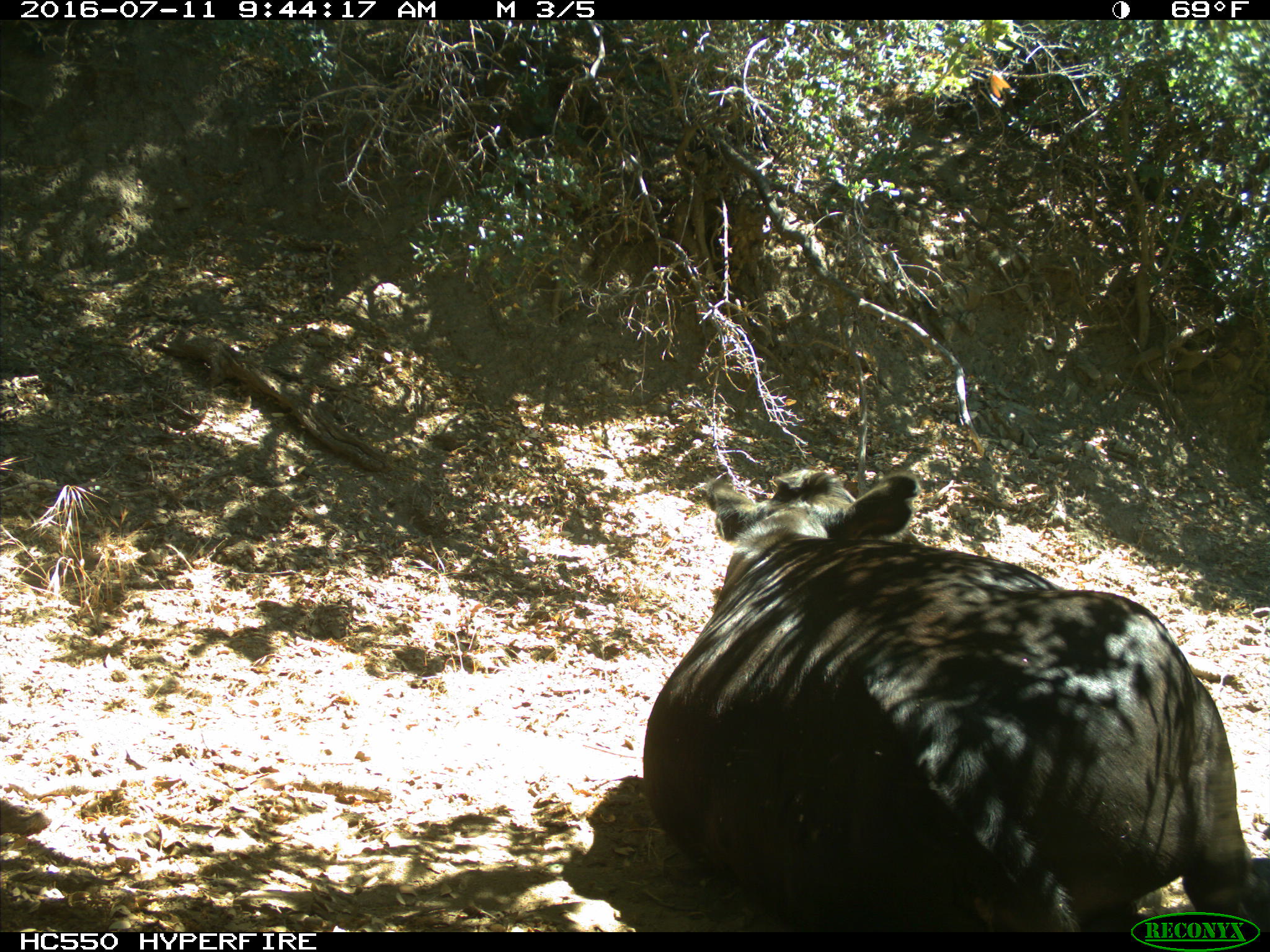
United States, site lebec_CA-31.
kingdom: Animalia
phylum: Chordata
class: Mammalia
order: Artiodactyla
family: Bovidae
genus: Bos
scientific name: Bos taurus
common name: domestic cow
Bos taurus (domestic cow).